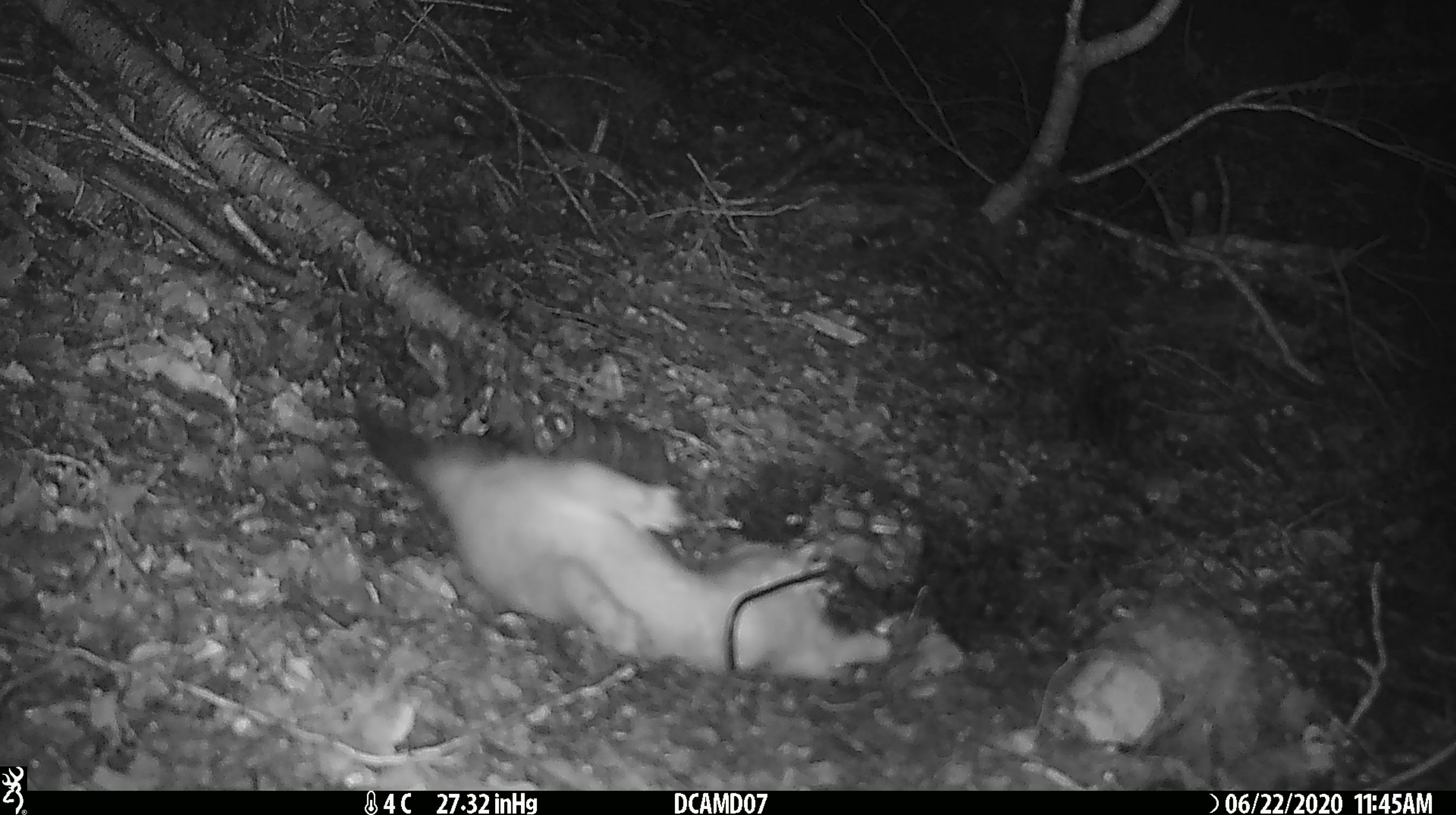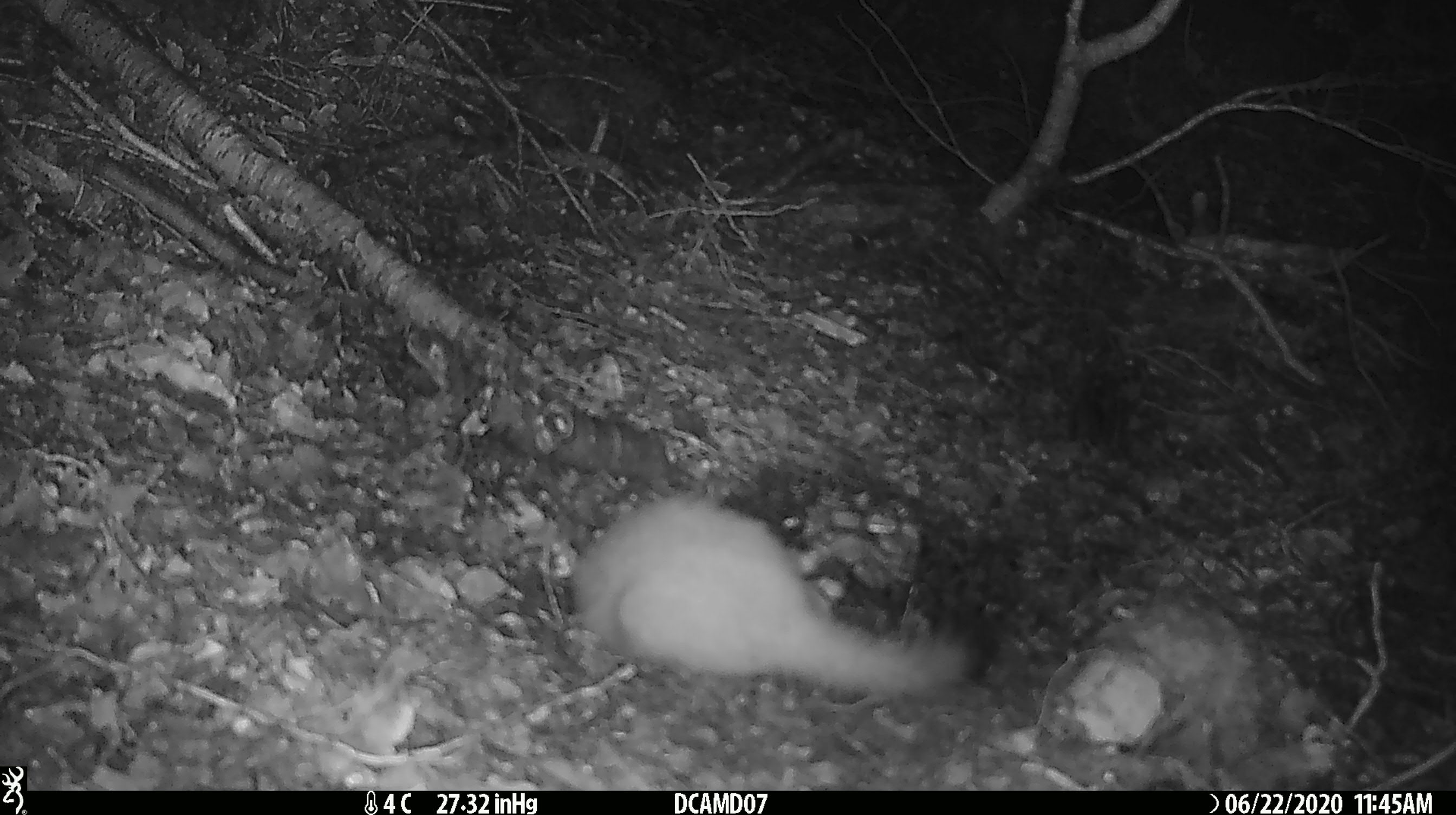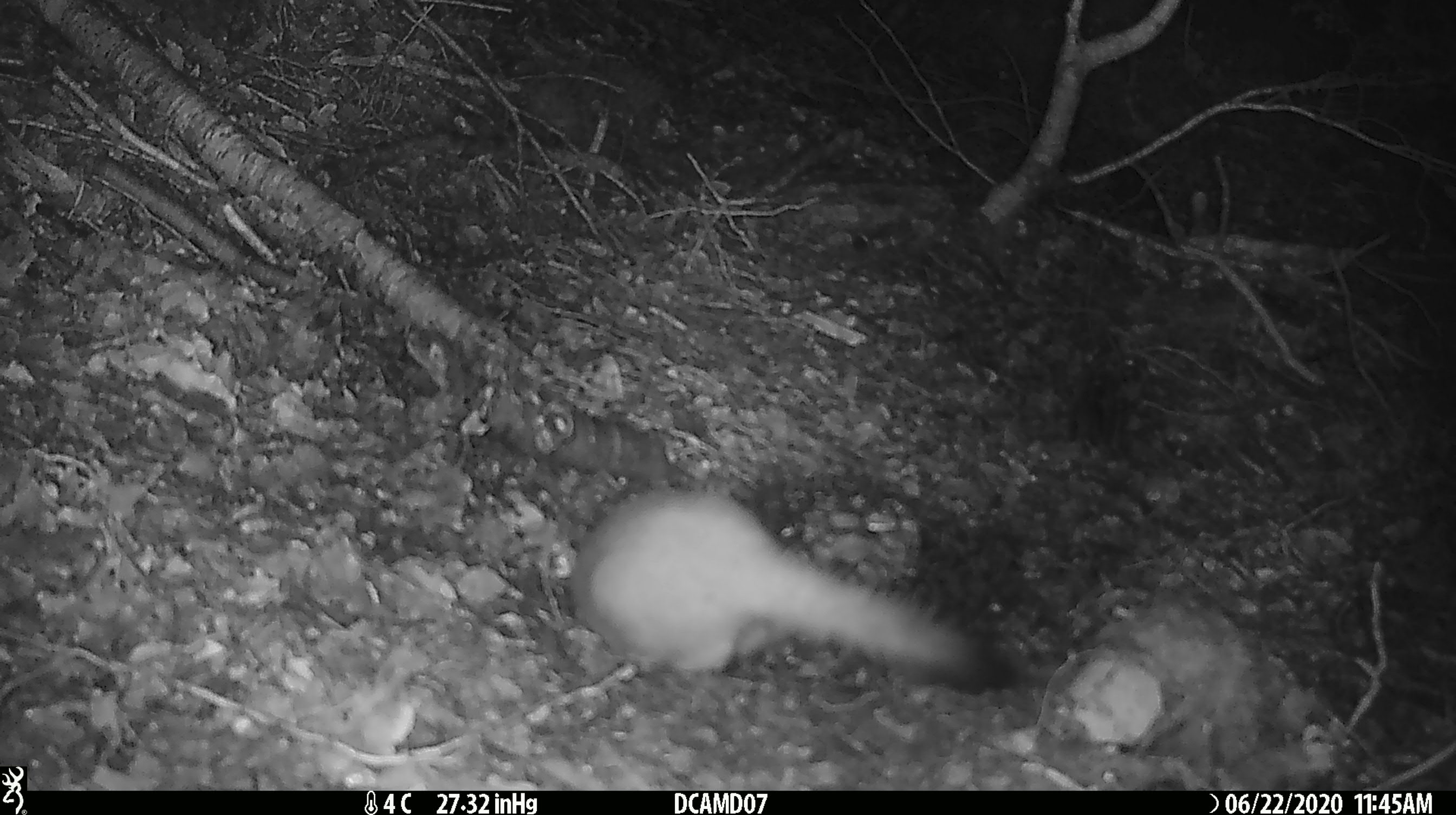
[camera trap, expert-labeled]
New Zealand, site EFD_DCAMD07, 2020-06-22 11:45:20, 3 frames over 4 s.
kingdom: Animalia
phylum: Chordata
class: Mammalia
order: Carnivora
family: Mustelidae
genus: Mustela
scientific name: Mustela erminea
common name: stoat